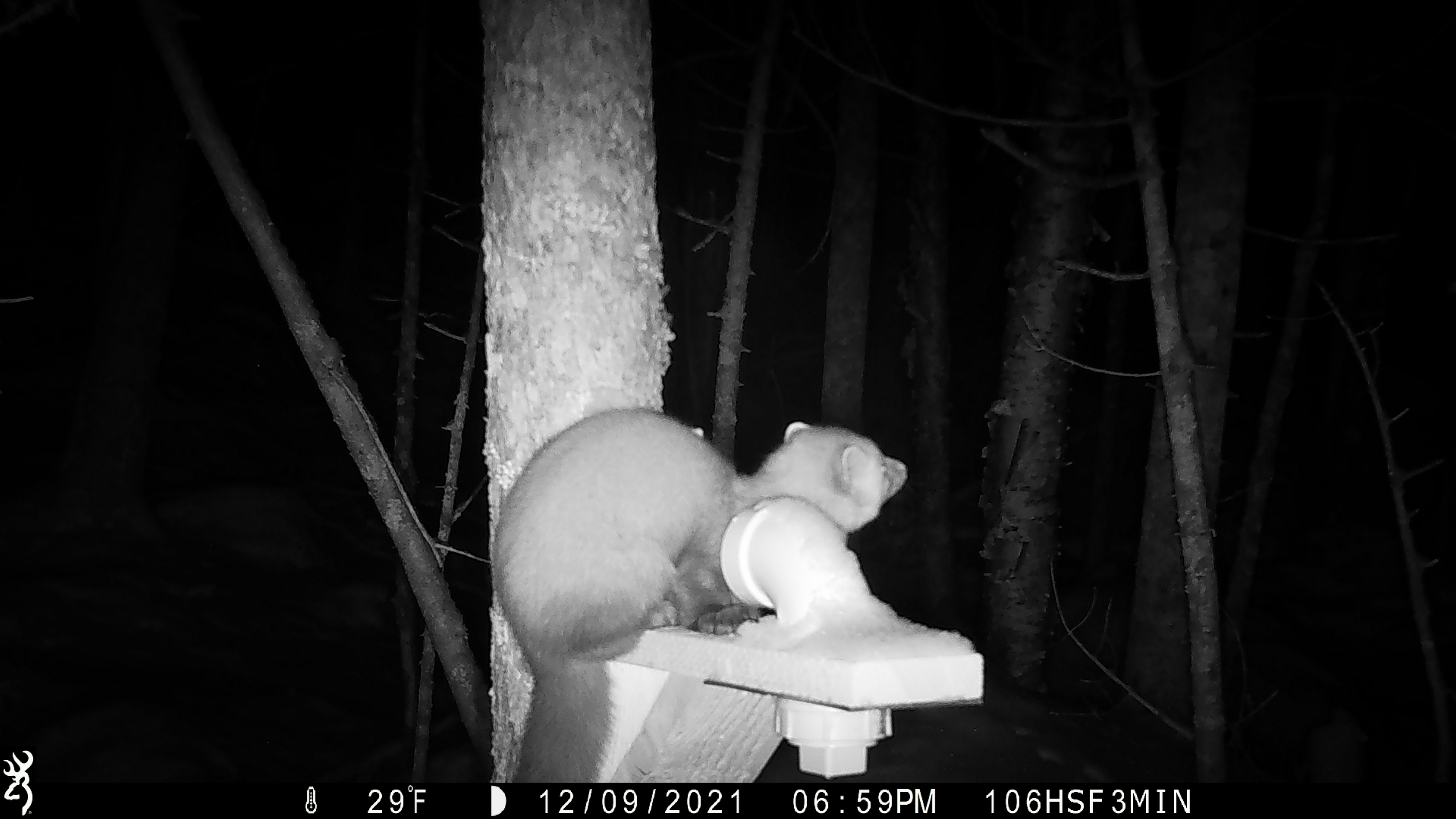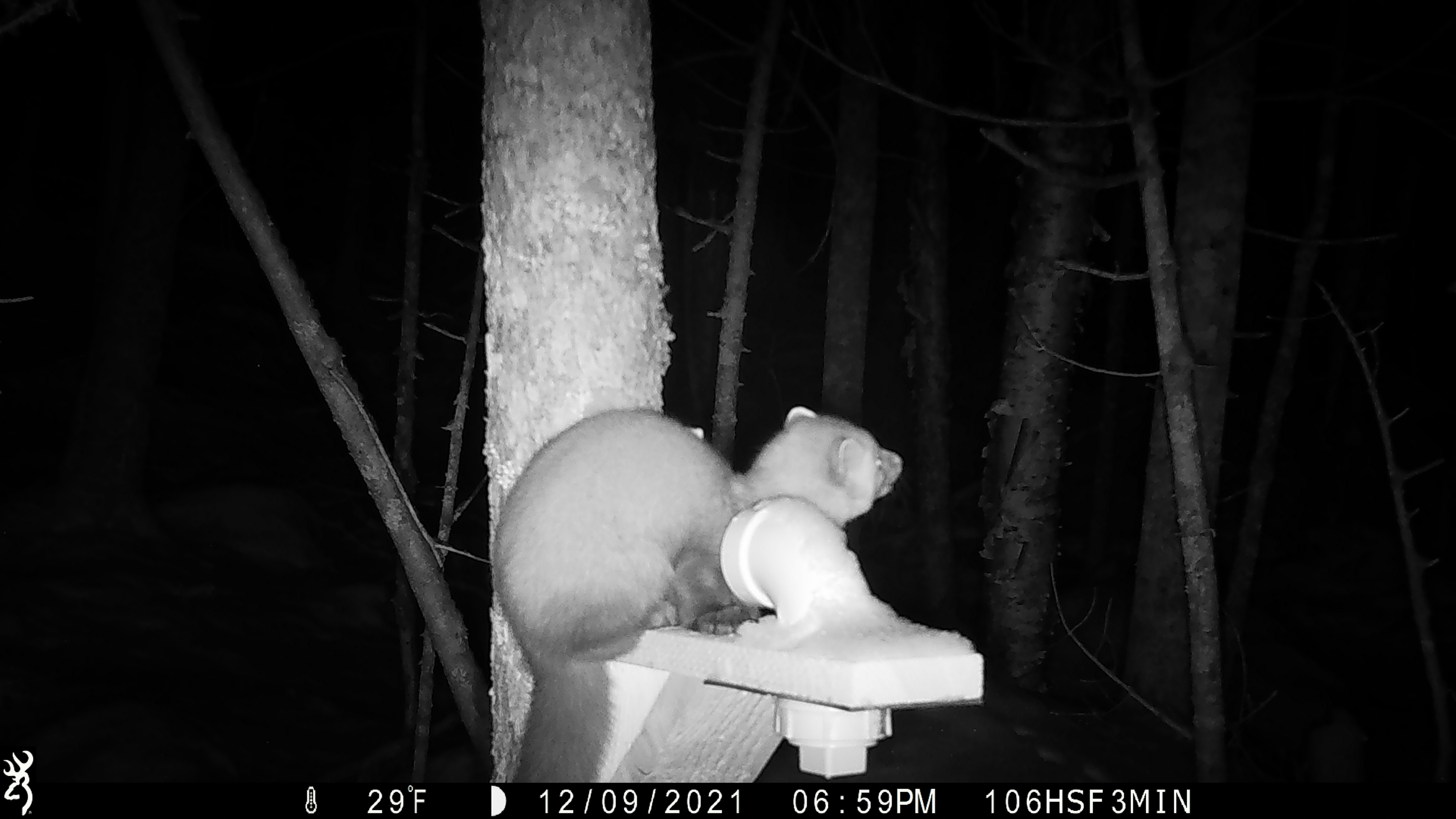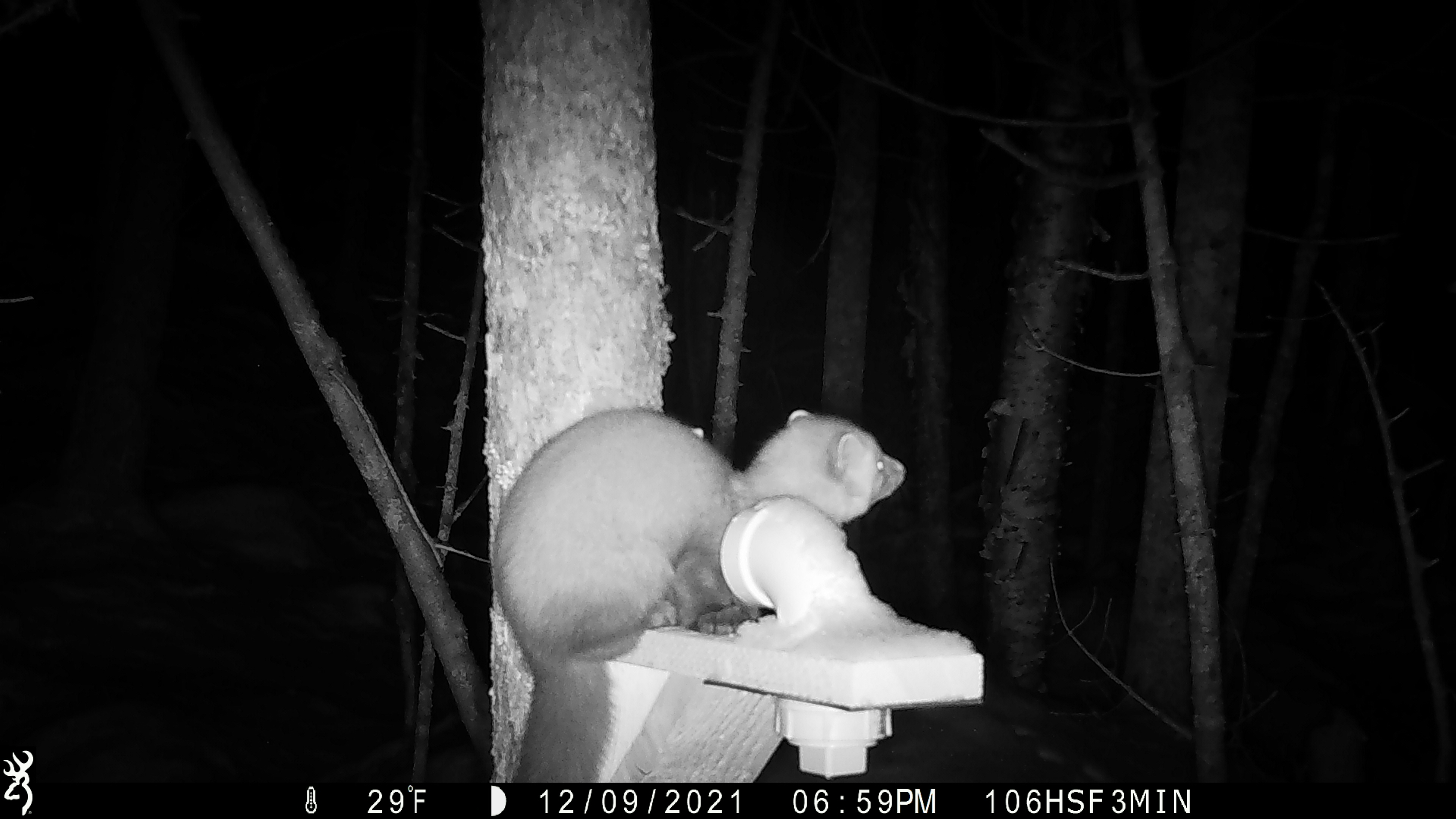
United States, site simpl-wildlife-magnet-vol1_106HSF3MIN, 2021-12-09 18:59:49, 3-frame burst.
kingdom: Animalia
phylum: Chordata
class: Mammalia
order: Carnivora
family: Mustelidae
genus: Martes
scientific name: Martes americana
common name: american marten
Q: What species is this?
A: American marten (Martes americana).